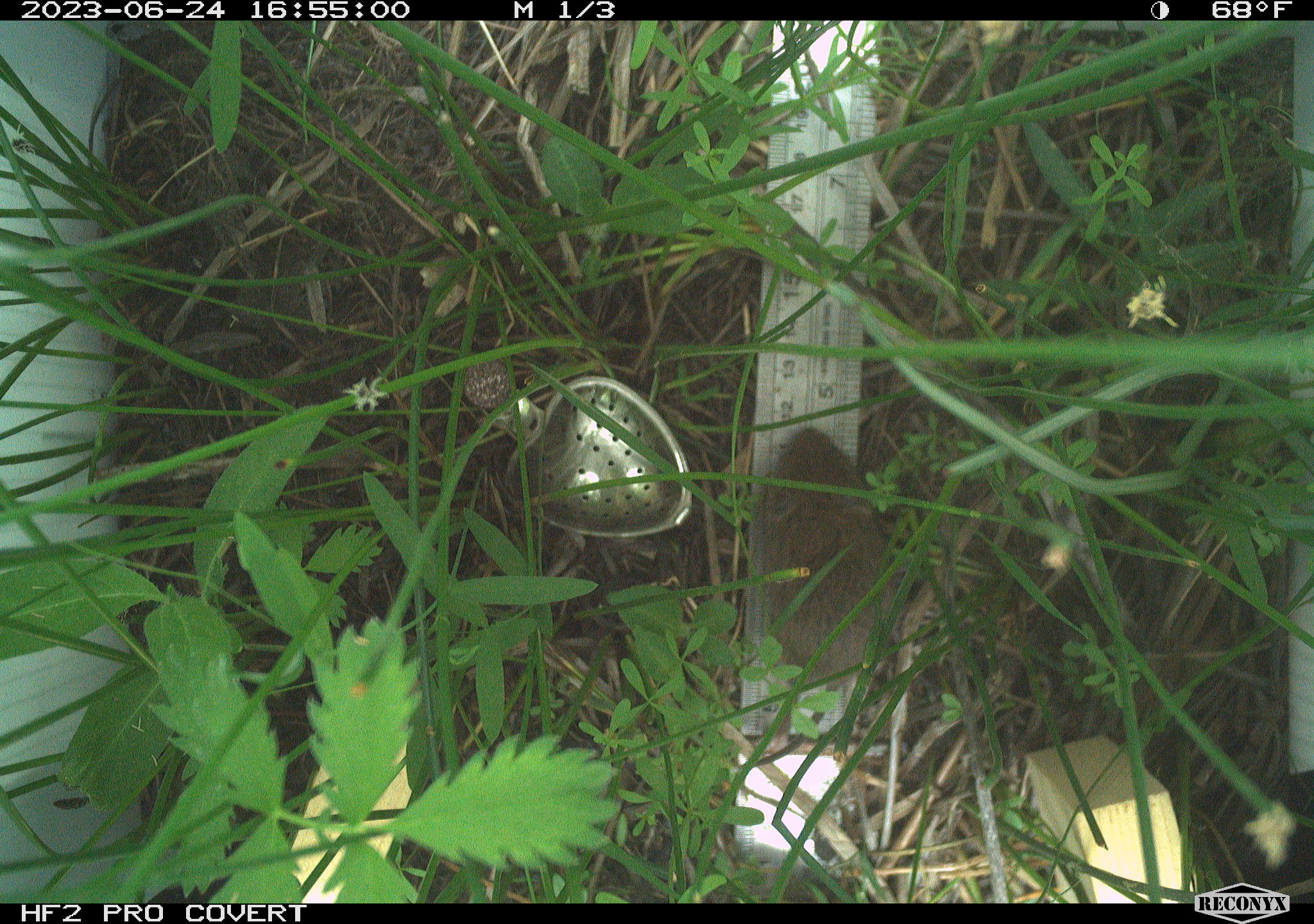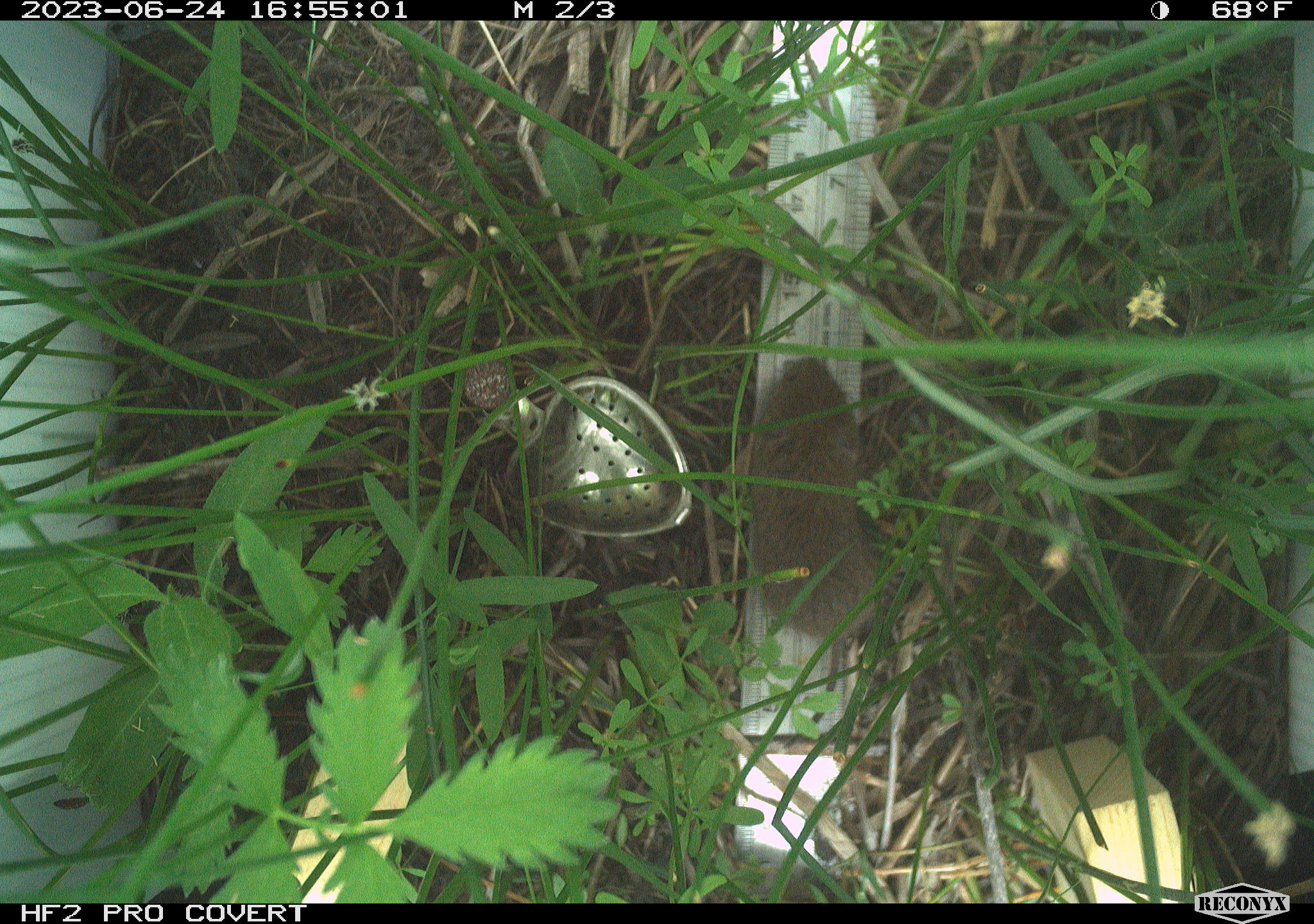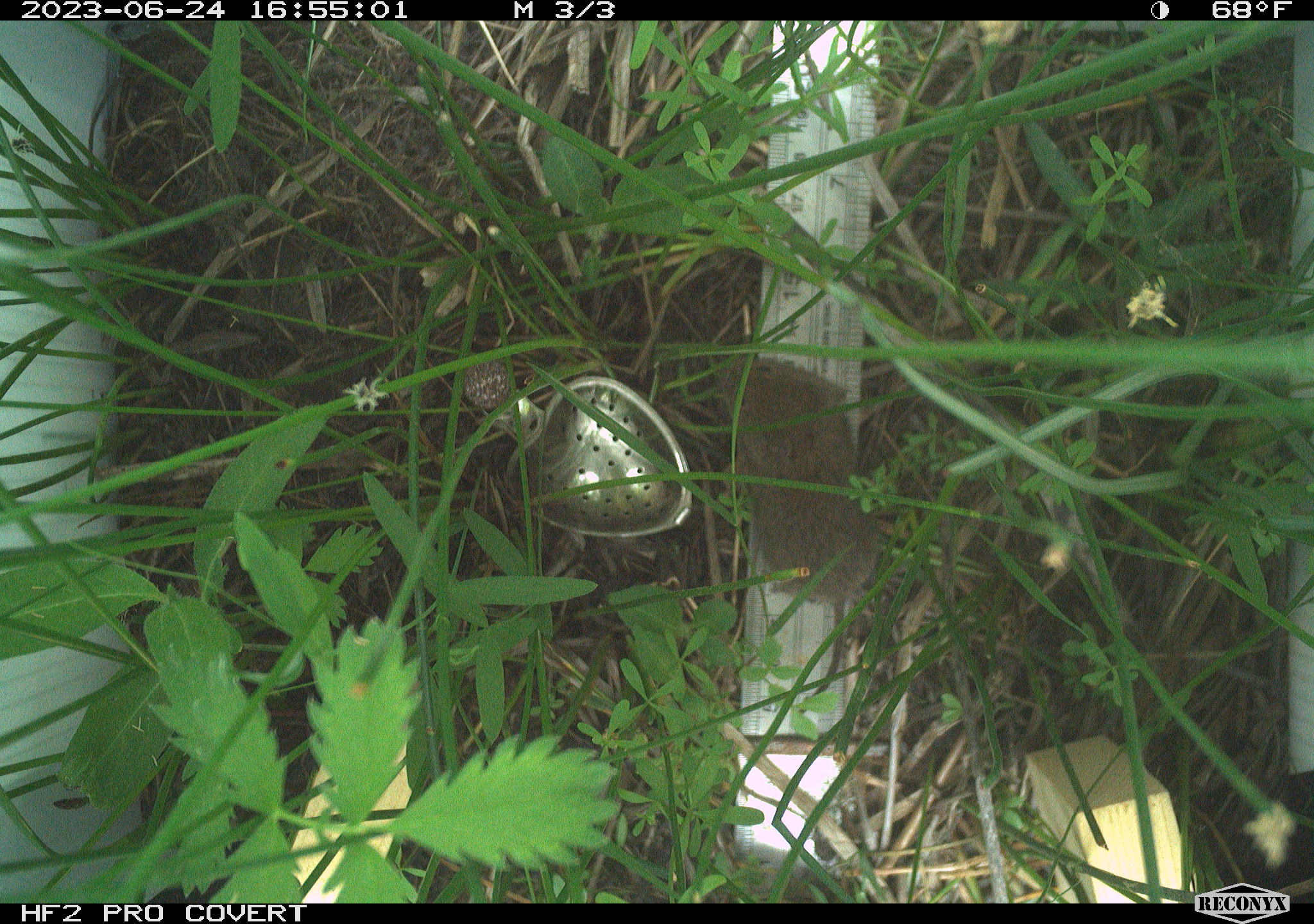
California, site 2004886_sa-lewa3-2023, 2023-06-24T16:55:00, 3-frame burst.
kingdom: Animalia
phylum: Chordata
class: Mammalia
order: Rodentia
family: Cricetidae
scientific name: Cricetidae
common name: hamsters, voles, lemmings, and allies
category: cricetidae family